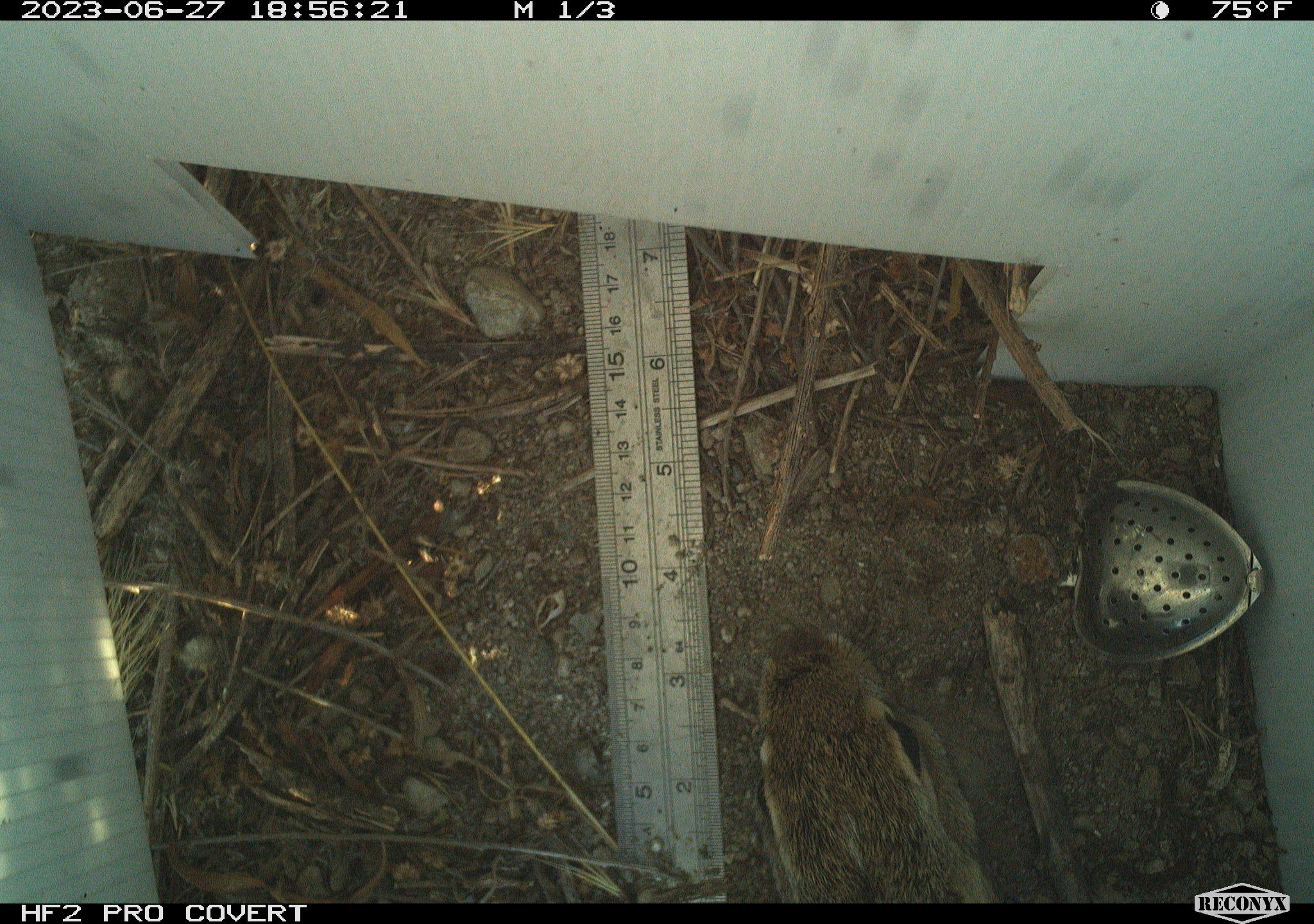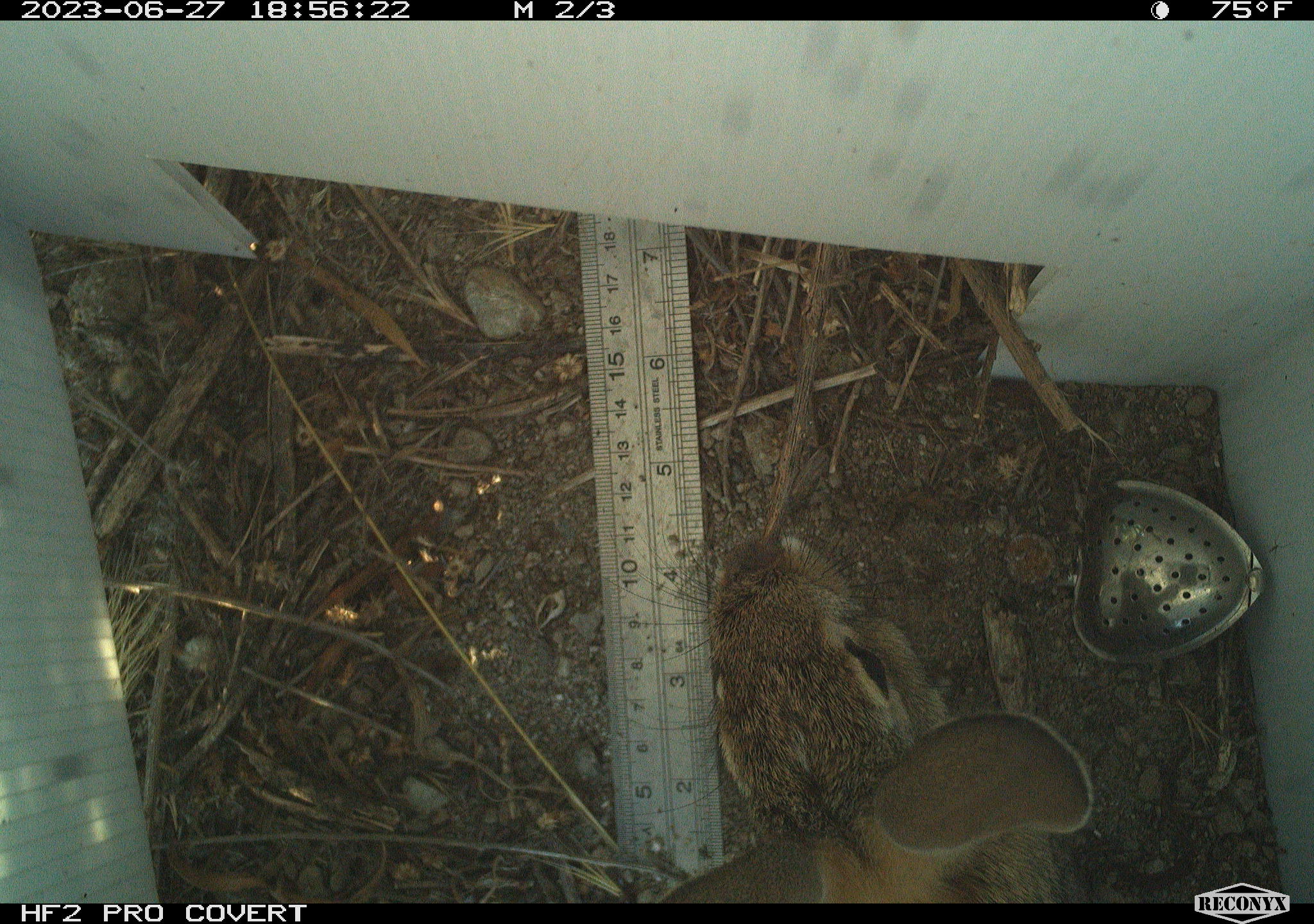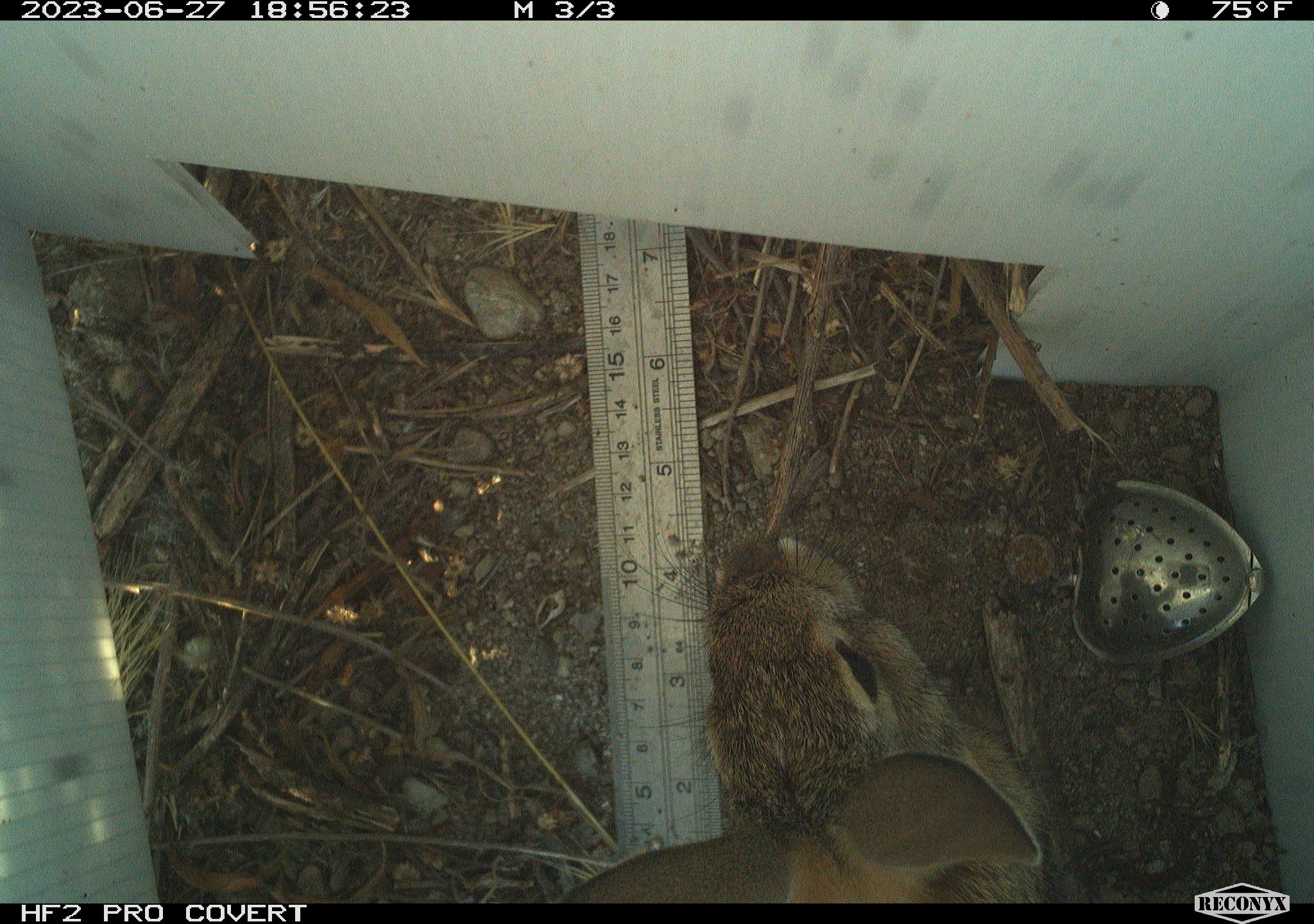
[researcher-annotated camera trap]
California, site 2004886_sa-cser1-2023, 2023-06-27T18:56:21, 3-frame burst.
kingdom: Animalia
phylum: Chordata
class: Mammalia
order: Lagomorpha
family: Leporidae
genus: Sylvilagus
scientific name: Sylvilagus bachmani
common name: brush rabbit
Brush rabbit (Sylvilagus bachmani).